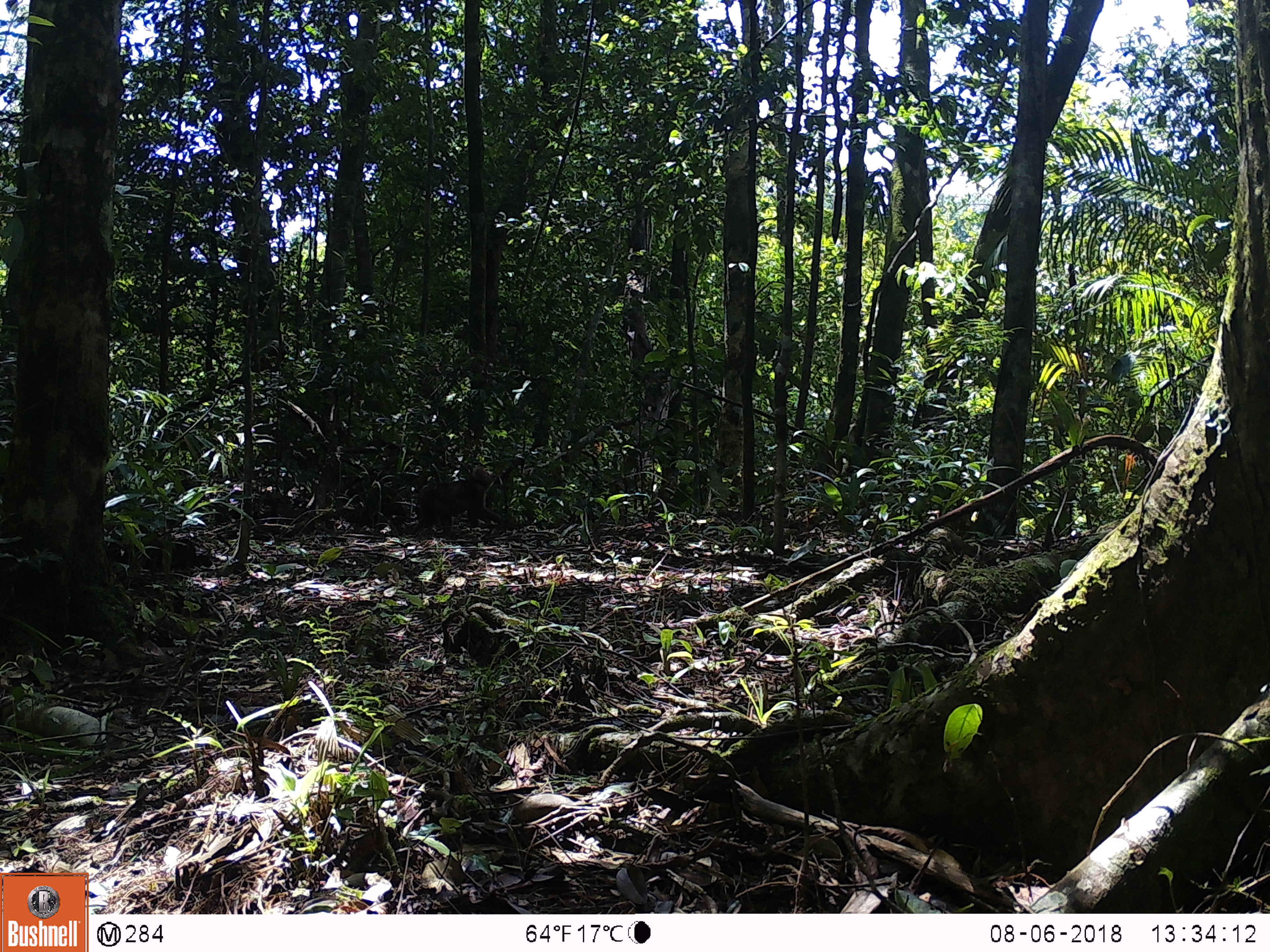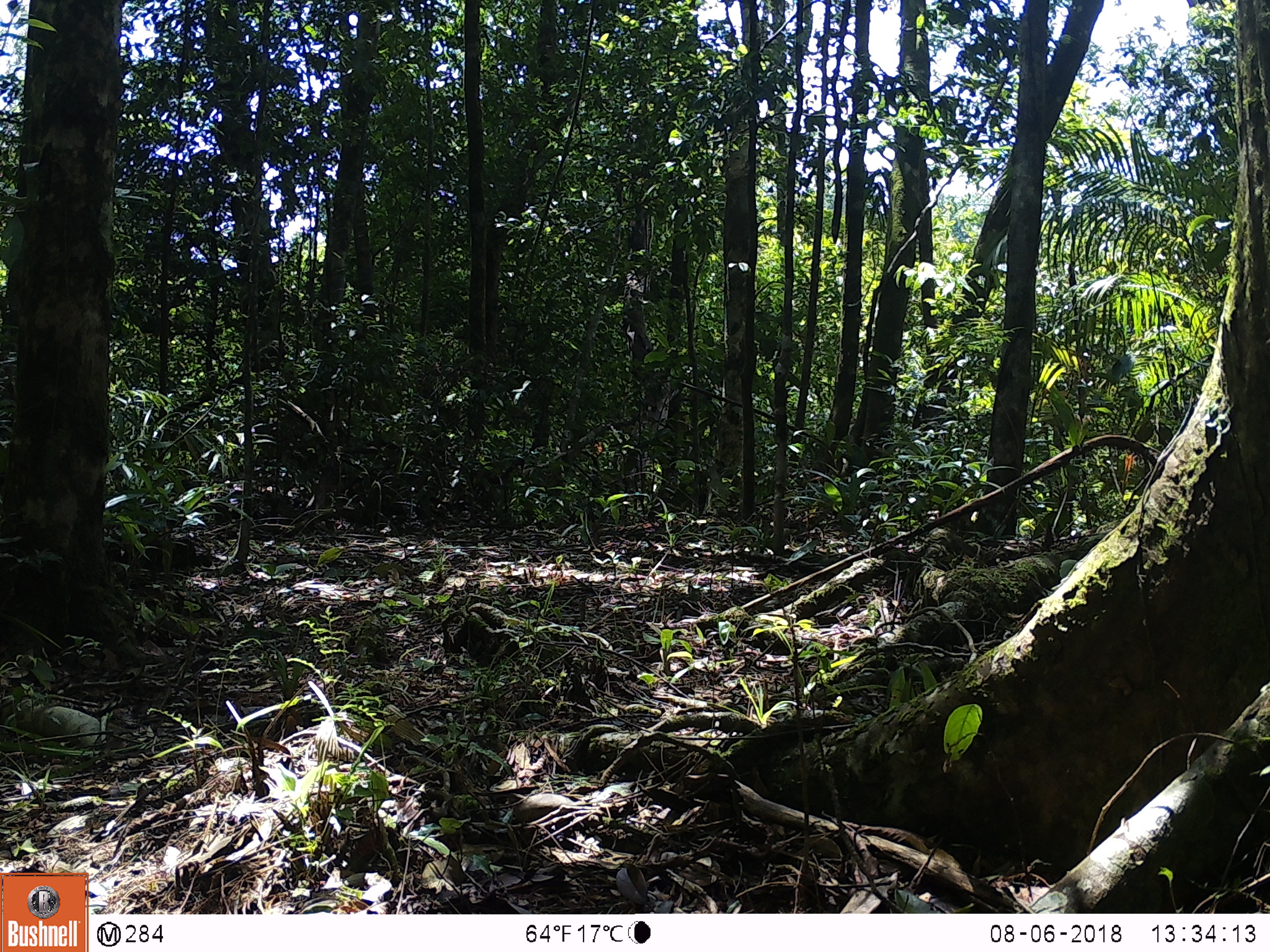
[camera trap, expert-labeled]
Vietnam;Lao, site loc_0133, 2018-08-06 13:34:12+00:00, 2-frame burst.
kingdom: Animalia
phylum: Chordata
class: Mammalia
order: Primates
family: Cercopithecidae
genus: Macaca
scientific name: Macaca arctoides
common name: stump-tailed macaque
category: stump tailed macaque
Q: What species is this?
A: Stump tailed macaque (stump-tailed macaque) (Macaca arctoides).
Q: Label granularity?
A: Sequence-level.